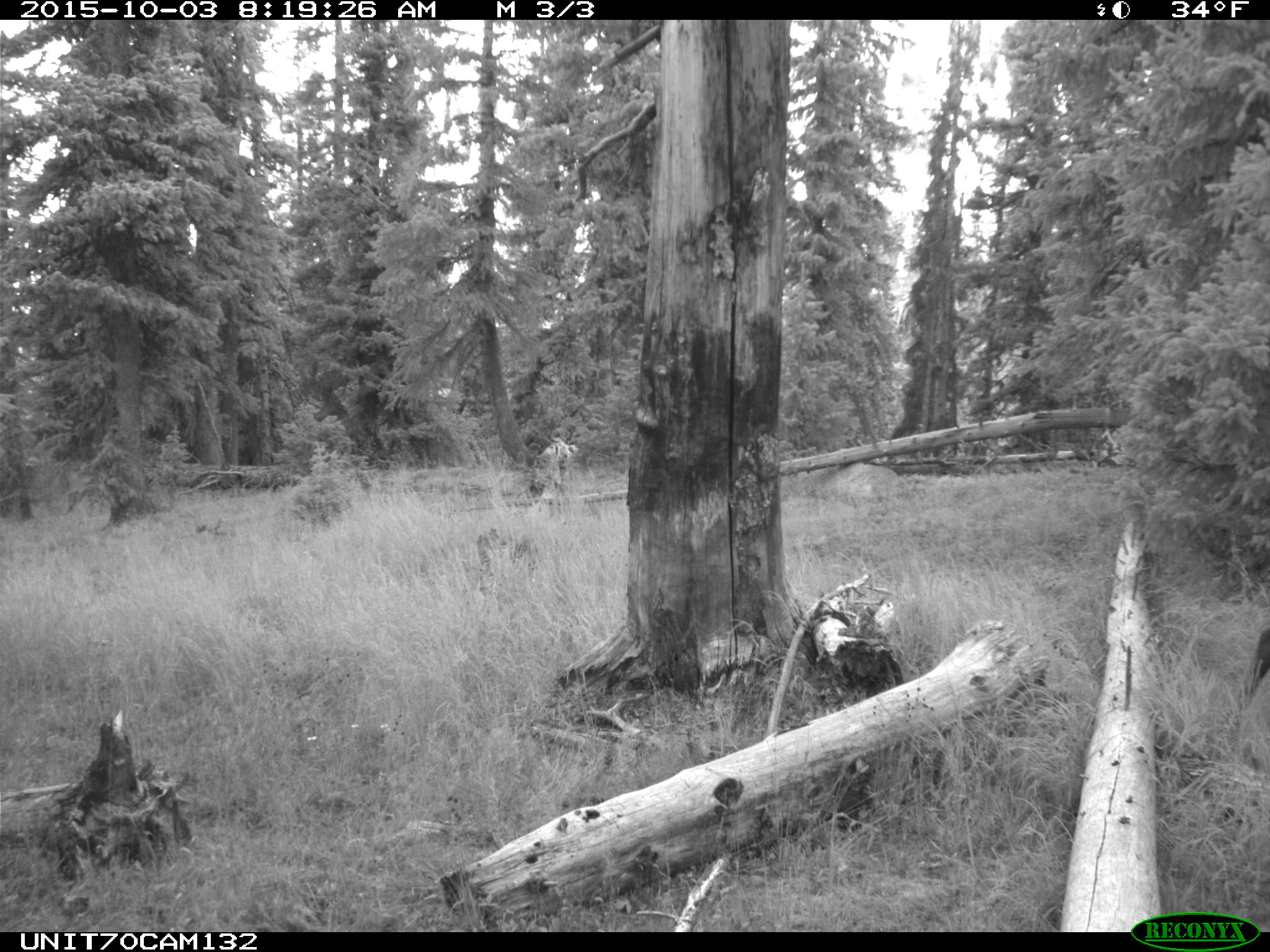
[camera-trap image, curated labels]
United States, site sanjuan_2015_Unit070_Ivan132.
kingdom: Animalia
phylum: Chordata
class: Mammalia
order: Artiodactyla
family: Cervidae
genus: Cervus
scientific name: Cervus elaphus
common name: red deer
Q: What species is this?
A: Cervus elaphus (red deer).